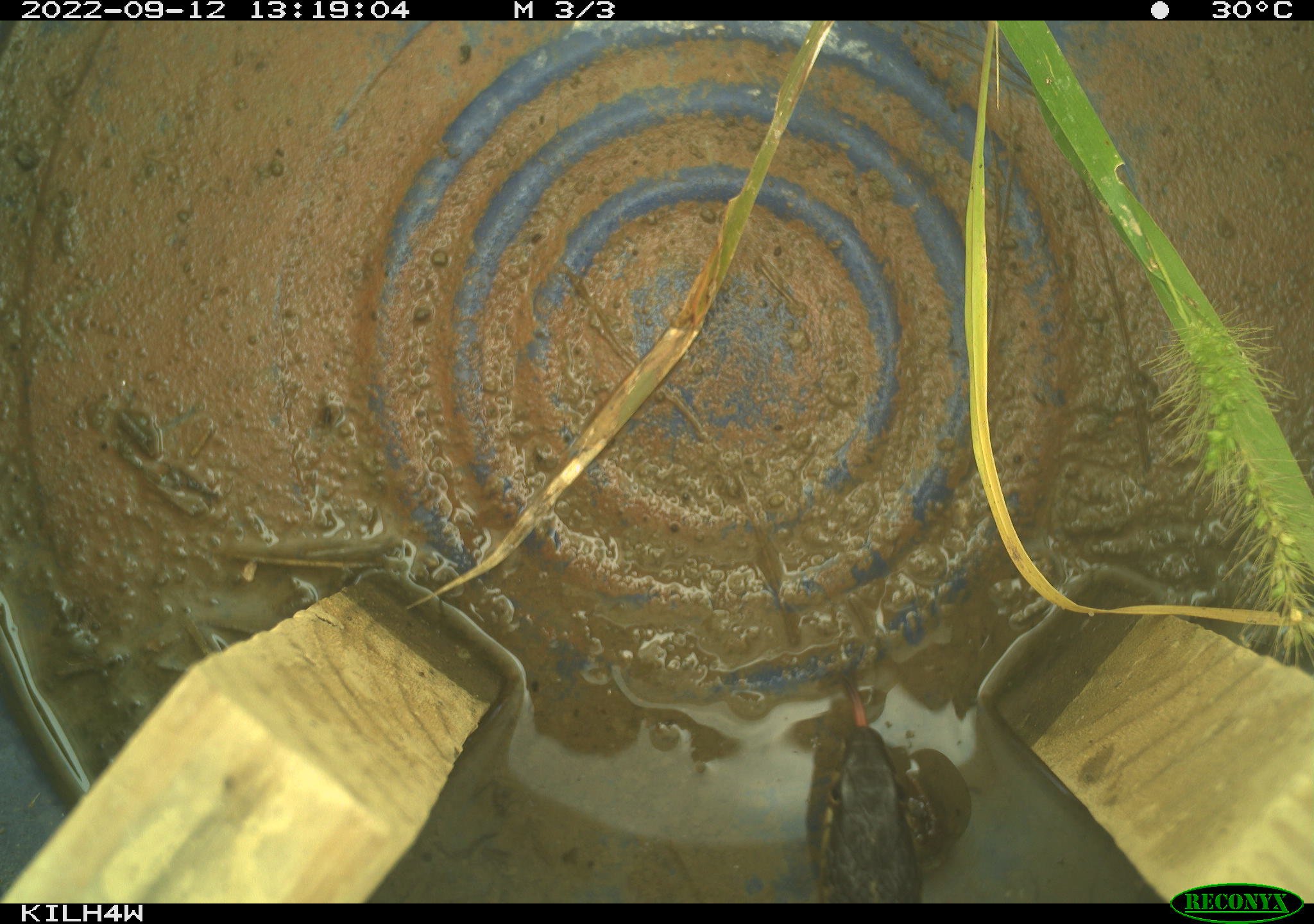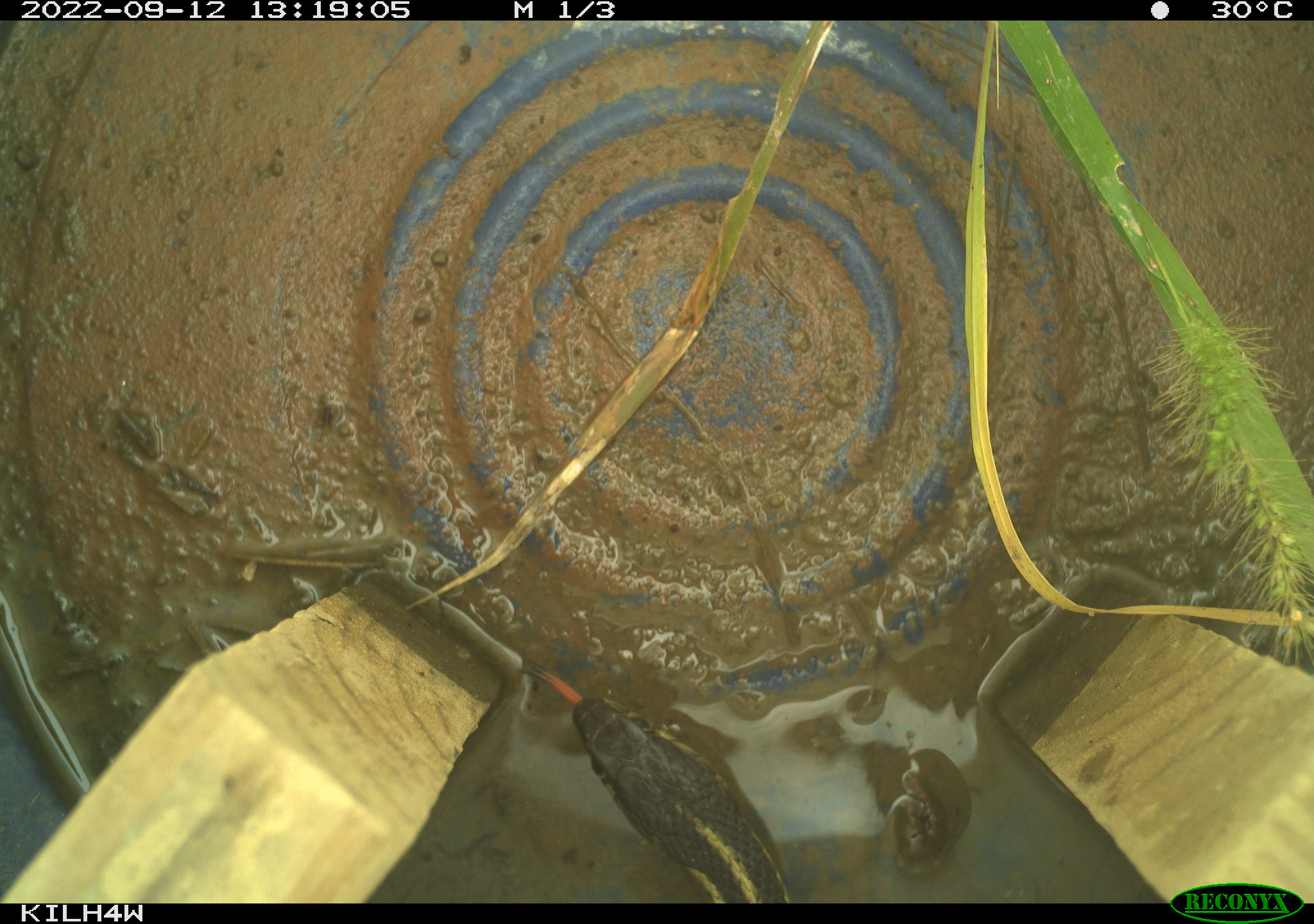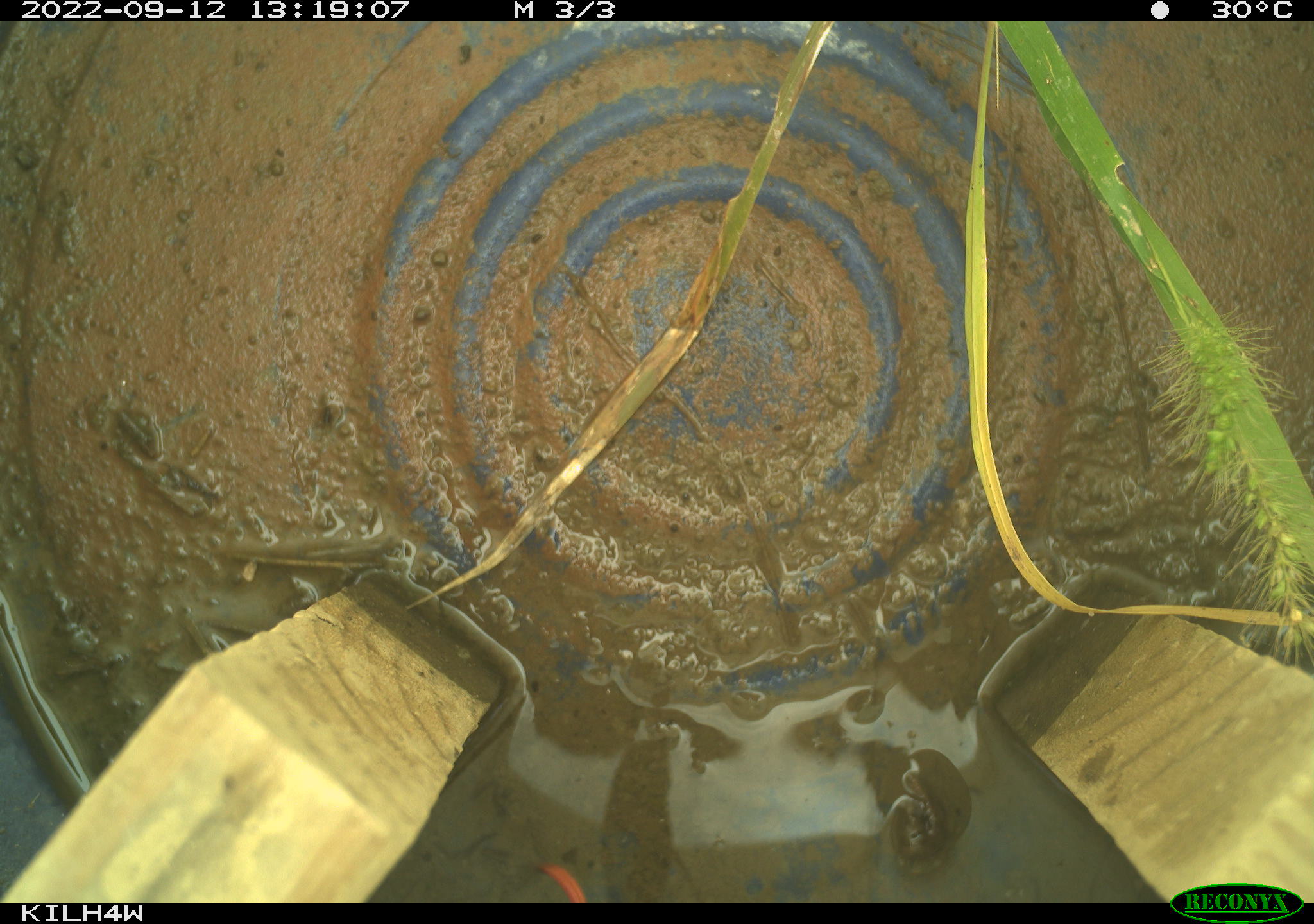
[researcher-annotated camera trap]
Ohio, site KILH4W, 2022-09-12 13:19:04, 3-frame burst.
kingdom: Animalia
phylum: Chordata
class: Reptilia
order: Squamata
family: Colubridae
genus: Thamnophis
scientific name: Thamnophis sirtalis sirtalis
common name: eastern gartersnake